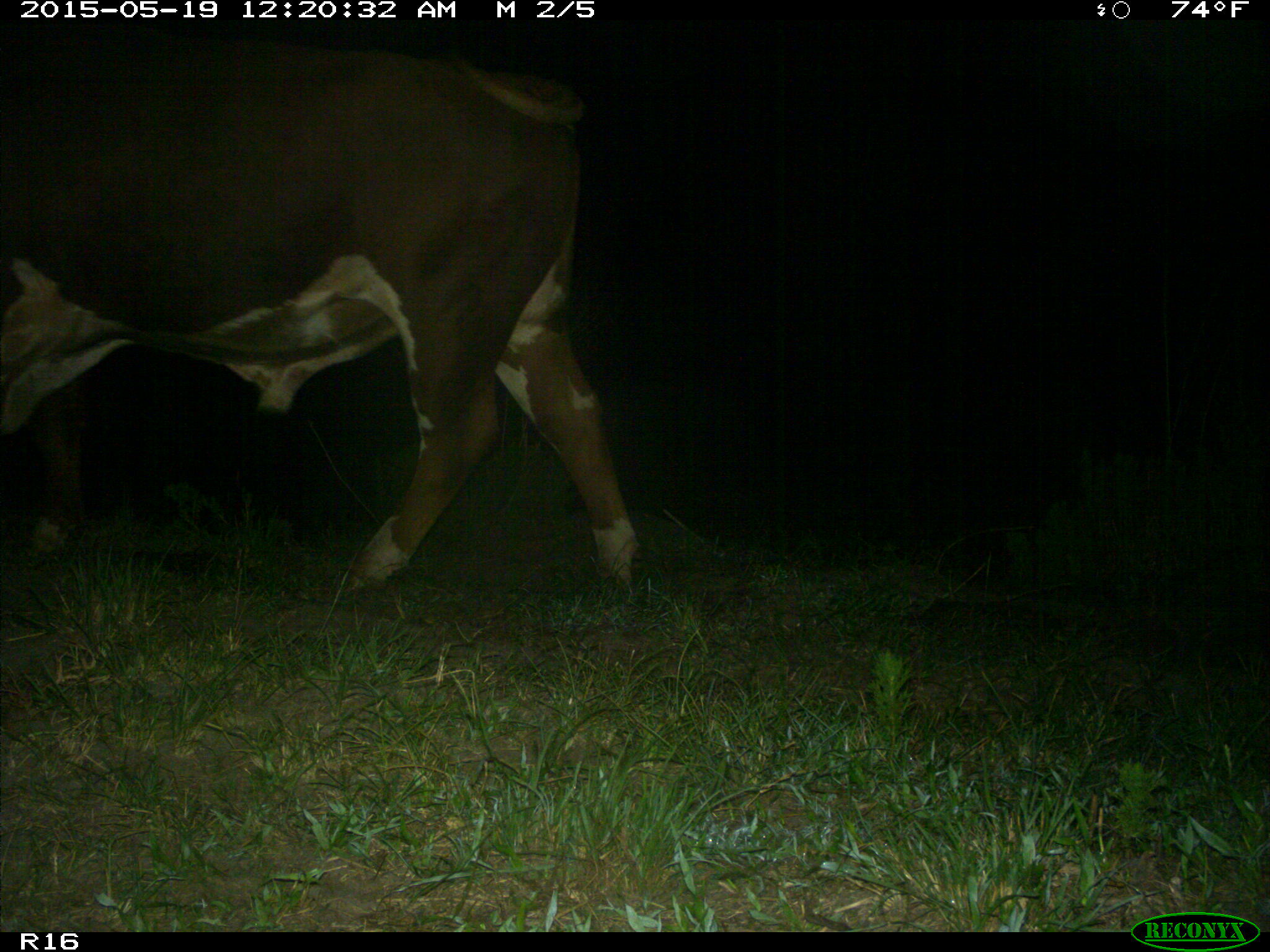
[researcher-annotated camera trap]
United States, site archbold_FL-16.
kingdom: Animalia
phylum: Chordata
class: Mammalia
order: Artiodactyla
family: Bovidae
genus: Bos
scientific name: Bos taurus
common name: domestic cow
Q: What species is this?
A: Bos taurus (domestic cow).